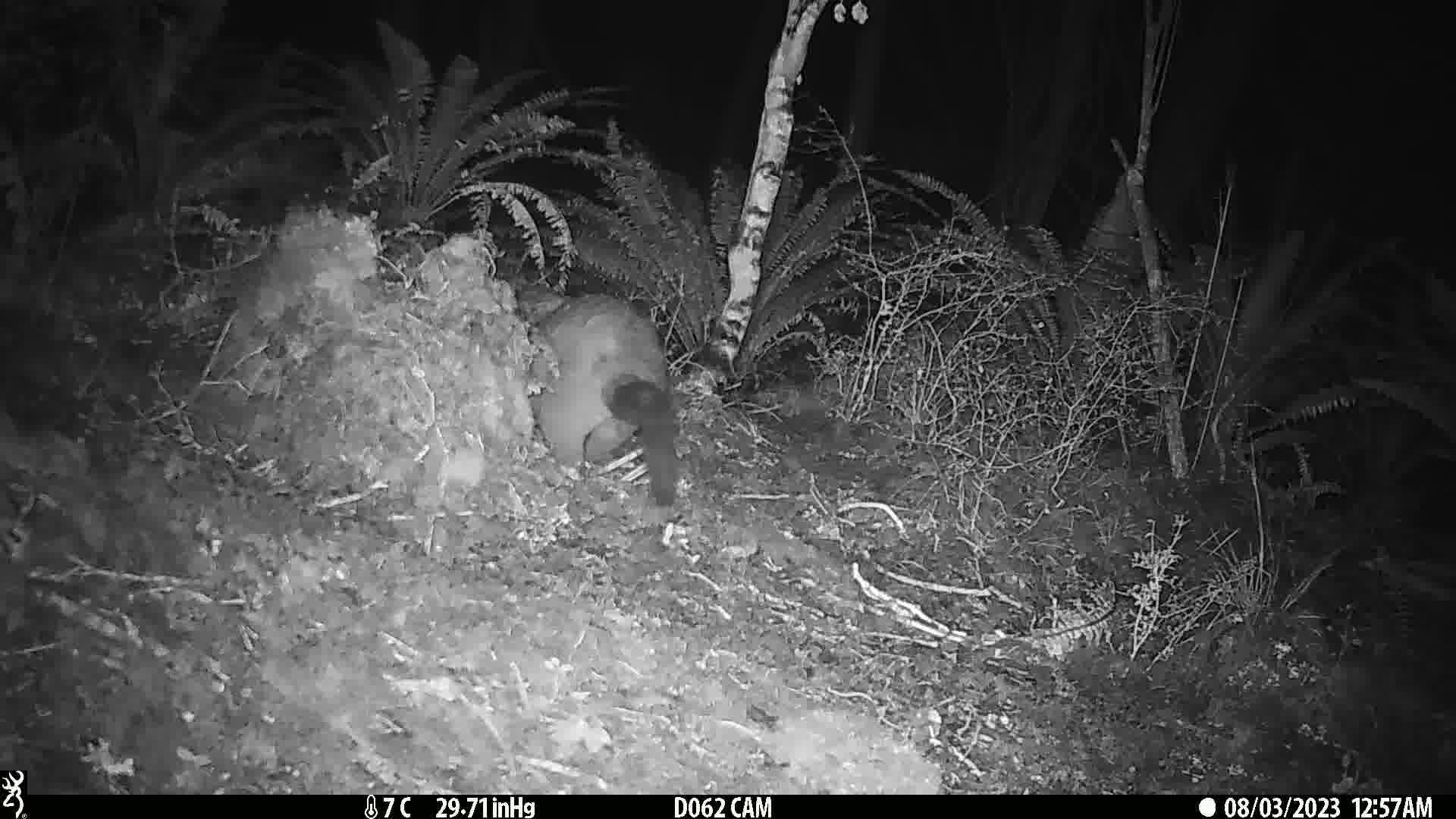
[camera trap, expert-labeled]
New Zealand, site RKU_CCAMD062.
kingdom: Animalia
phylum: Chordata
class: Mammalia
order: Diprotodontia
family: Phalangeridae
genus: Trichosurus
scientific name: Trichosurus vulpecula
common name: common brushtail possum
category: possum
Possum (common brushtail possum) (Trichosurus vulpecula).